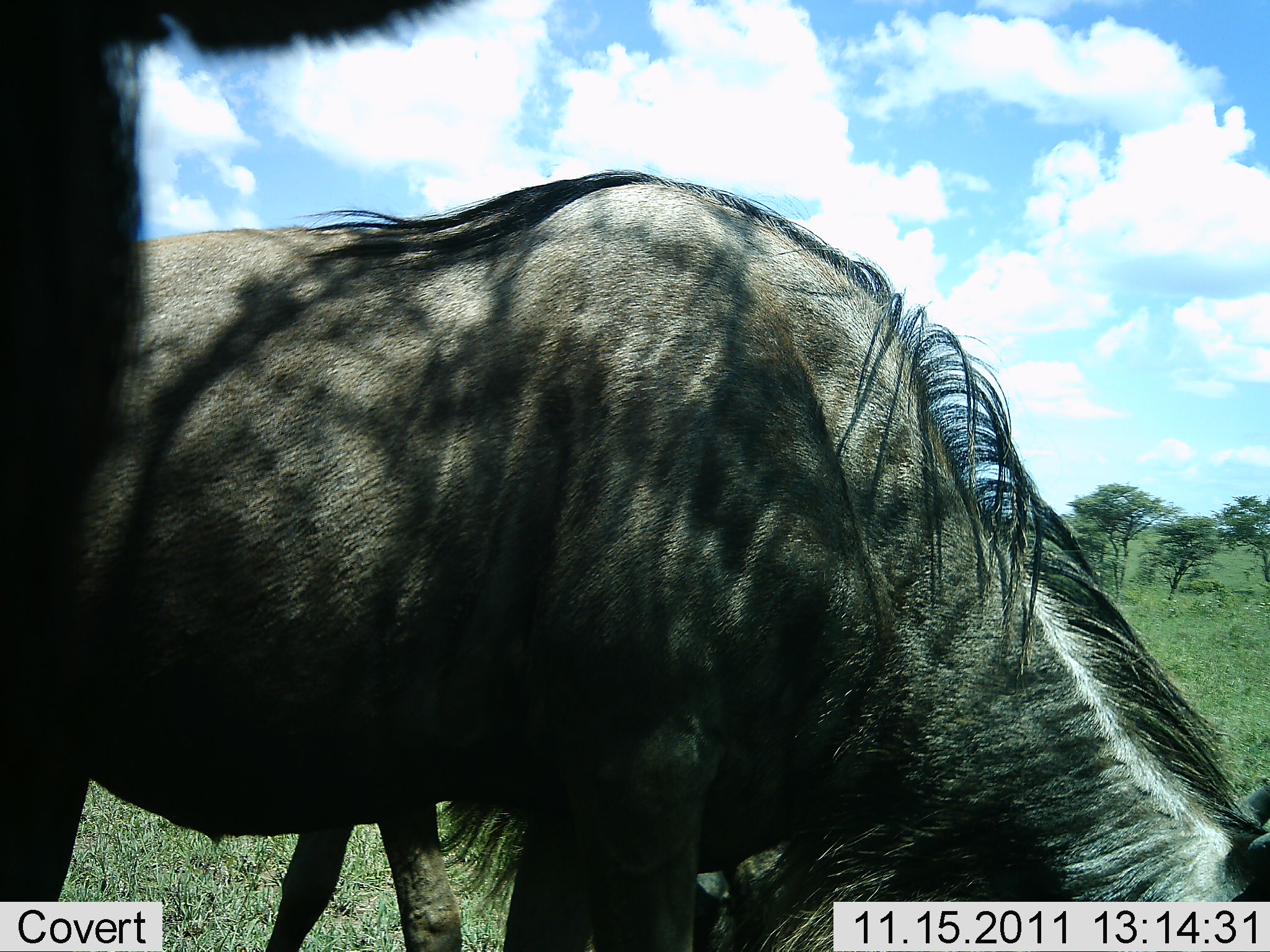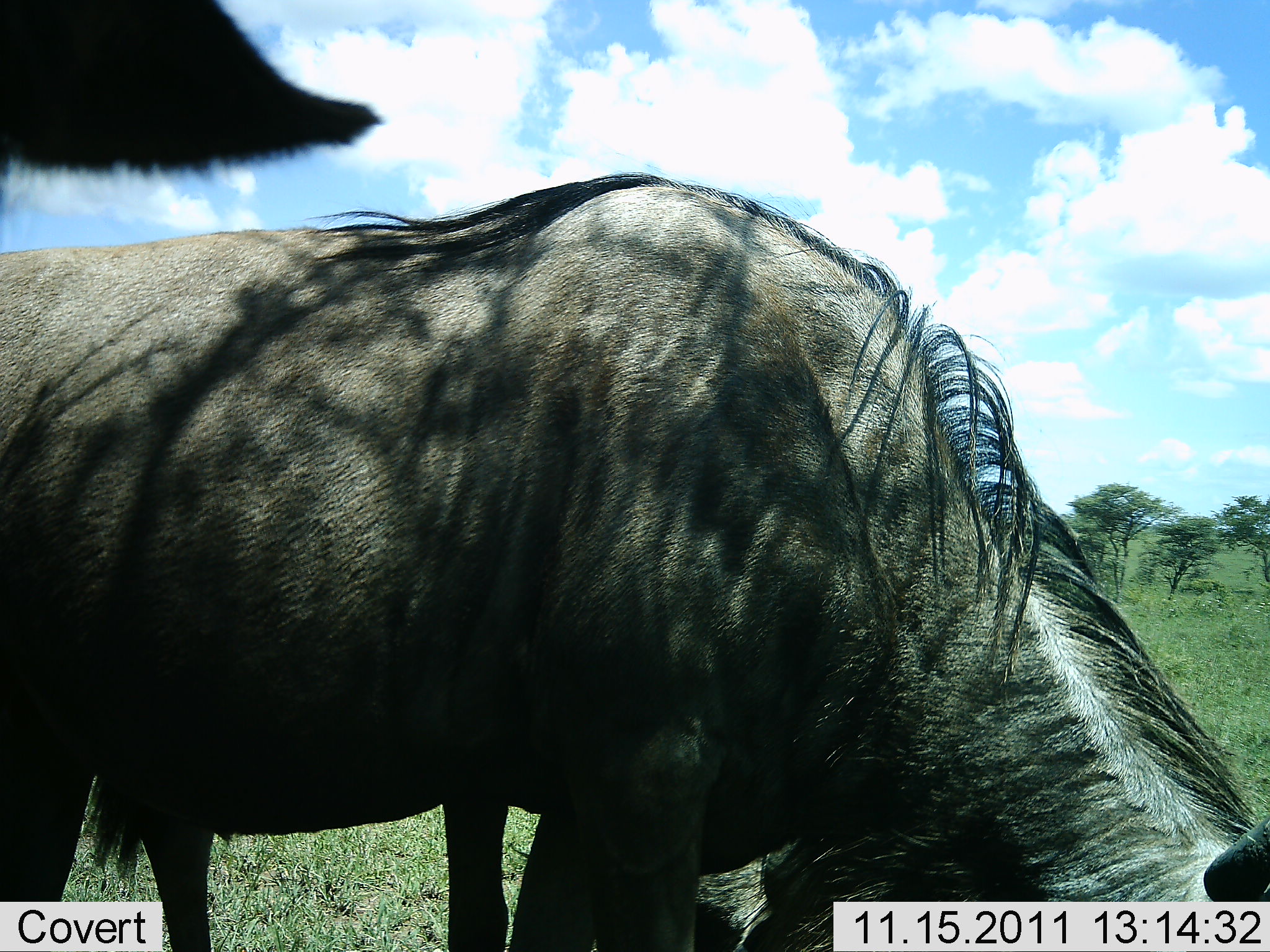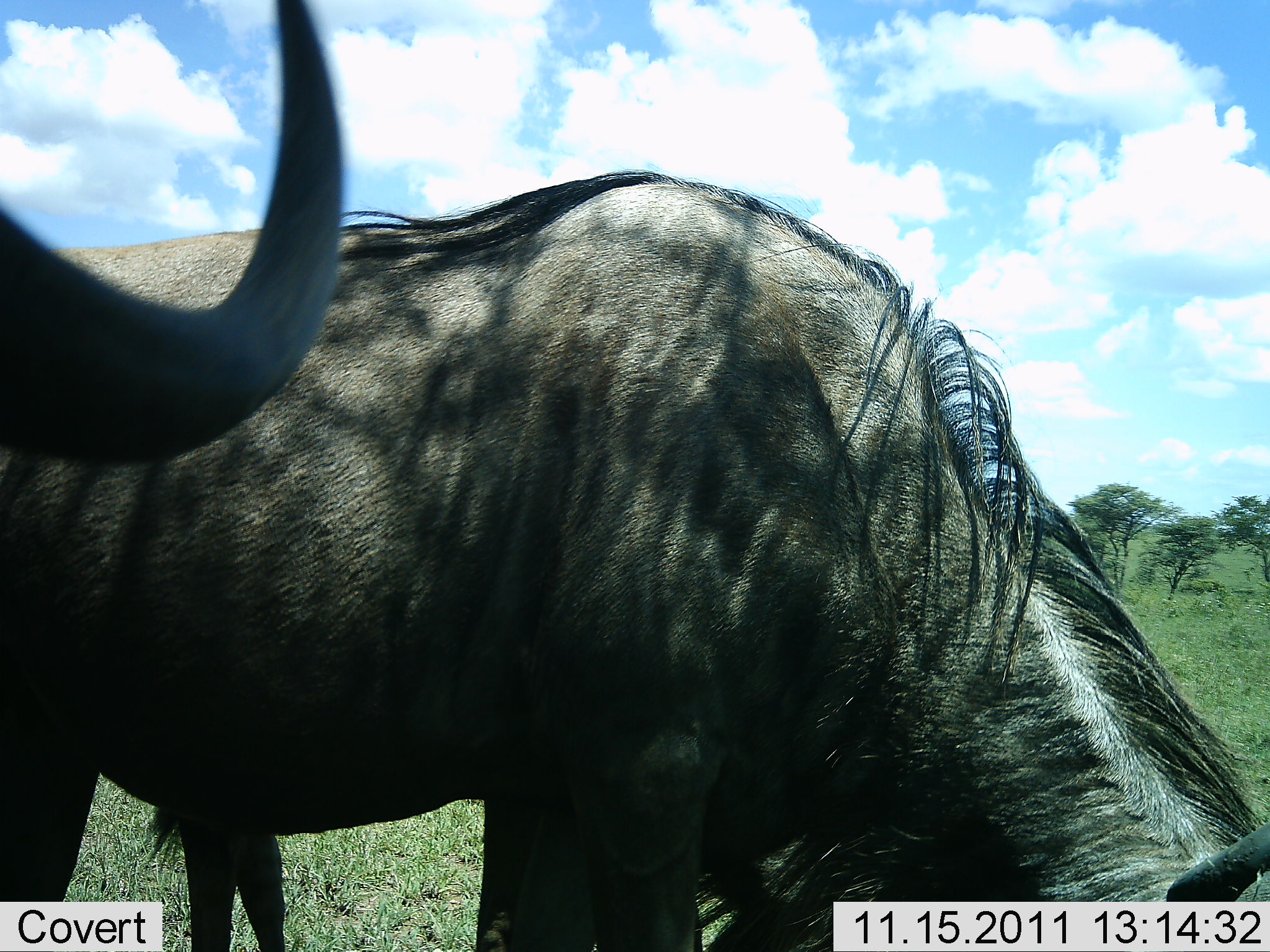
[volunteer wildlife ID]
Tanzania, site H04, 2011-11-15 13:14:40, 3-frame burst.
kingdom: Animalia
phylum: Chordata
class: Mammalia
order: Artiodactyla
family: Bovidae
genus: Connochaetes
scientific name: Connochaetes taurinus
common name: blue wildebeest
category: wildebeest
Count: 2.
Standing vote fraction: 40%.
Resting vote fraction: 0%.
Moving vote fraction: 7%.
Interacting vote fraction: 0%.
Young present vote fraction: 7%.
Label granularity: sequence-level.